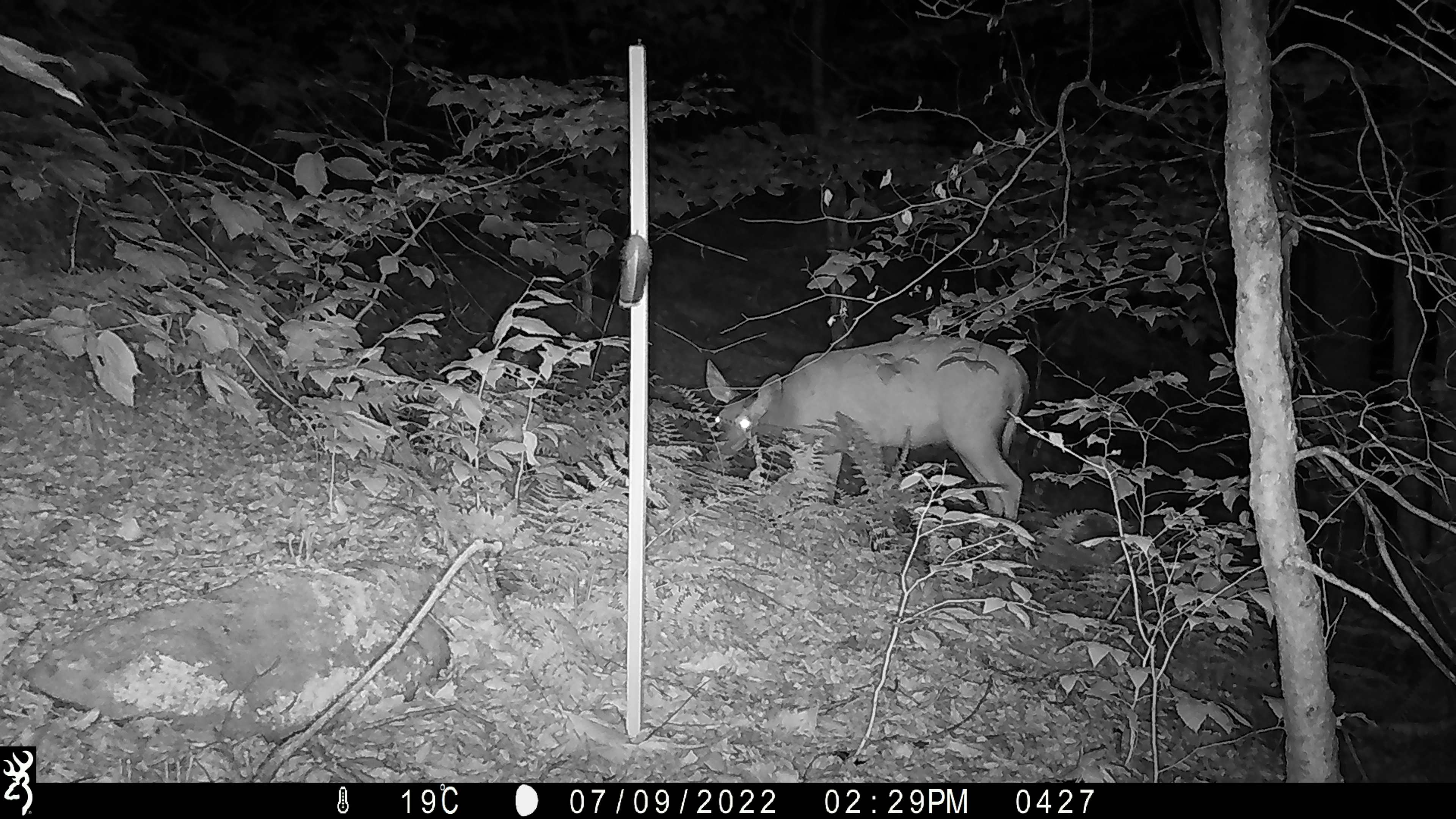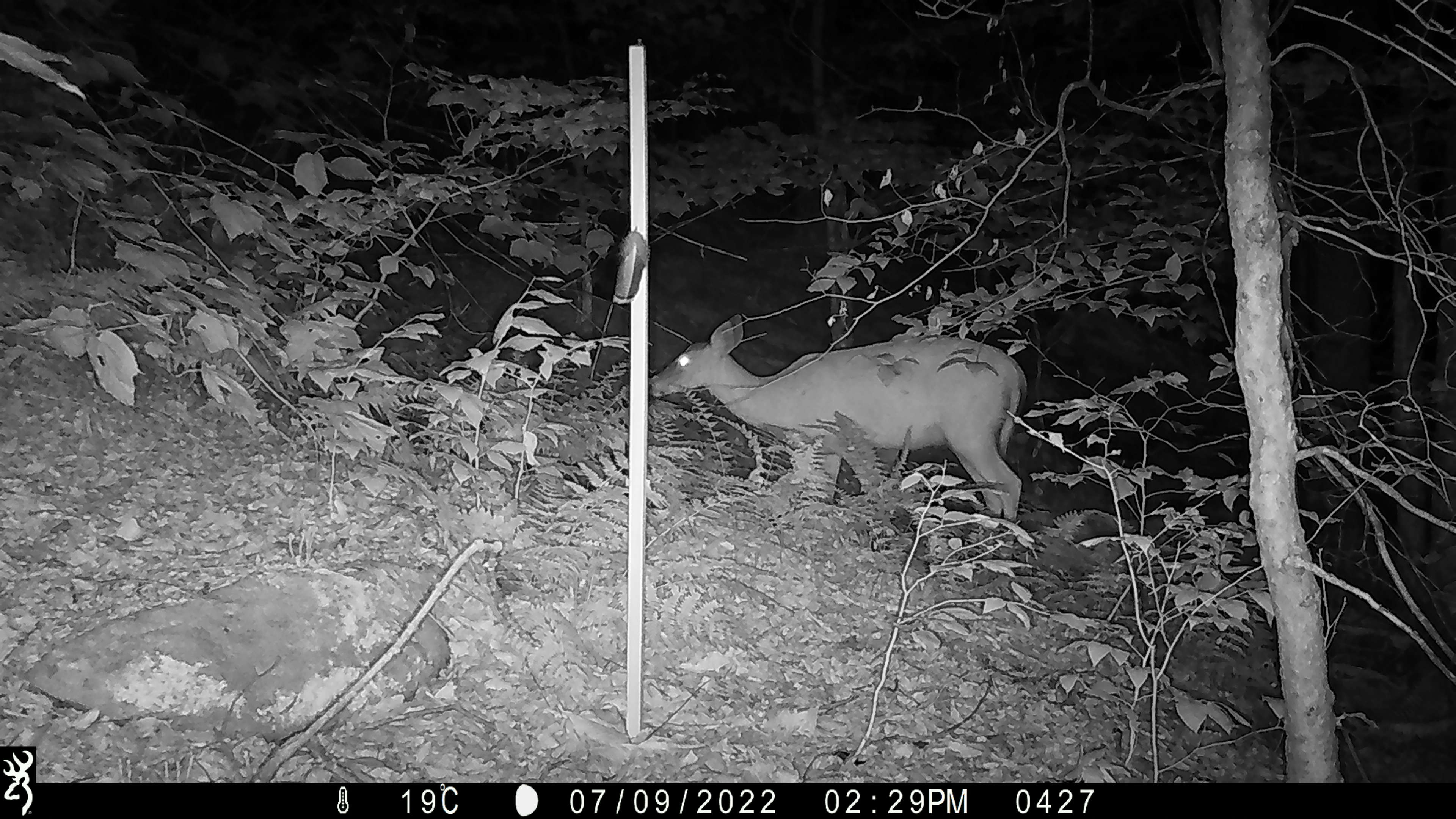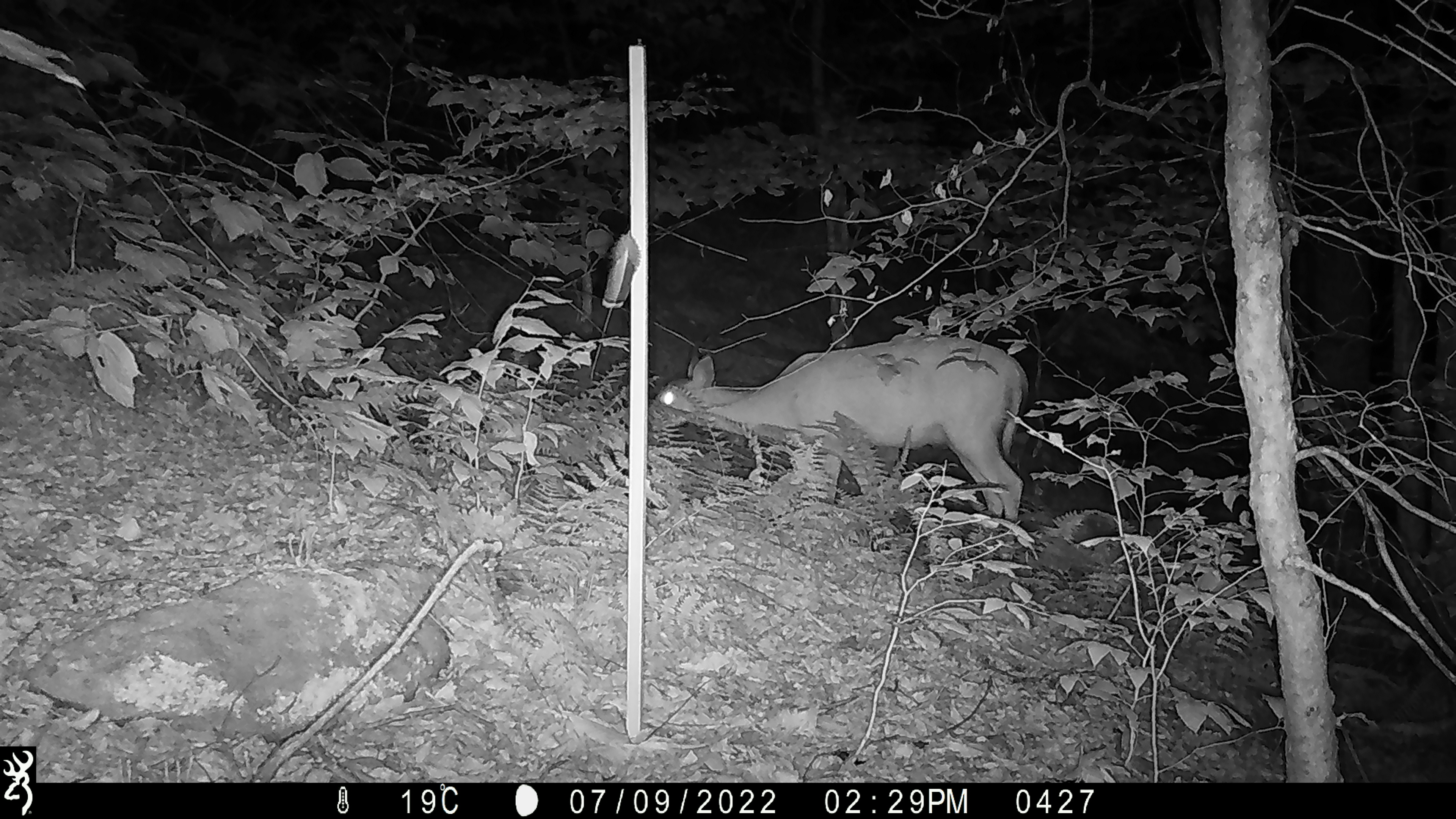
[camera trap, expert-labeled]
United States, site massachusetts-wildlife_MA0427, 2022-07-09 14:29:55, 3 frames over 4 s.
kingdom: Animalia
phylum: Chordata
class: Mammalia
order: Artiodactyla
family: Cervidae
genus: Odocoileus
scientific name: Odocoileus virginianus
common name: white-tailed deer